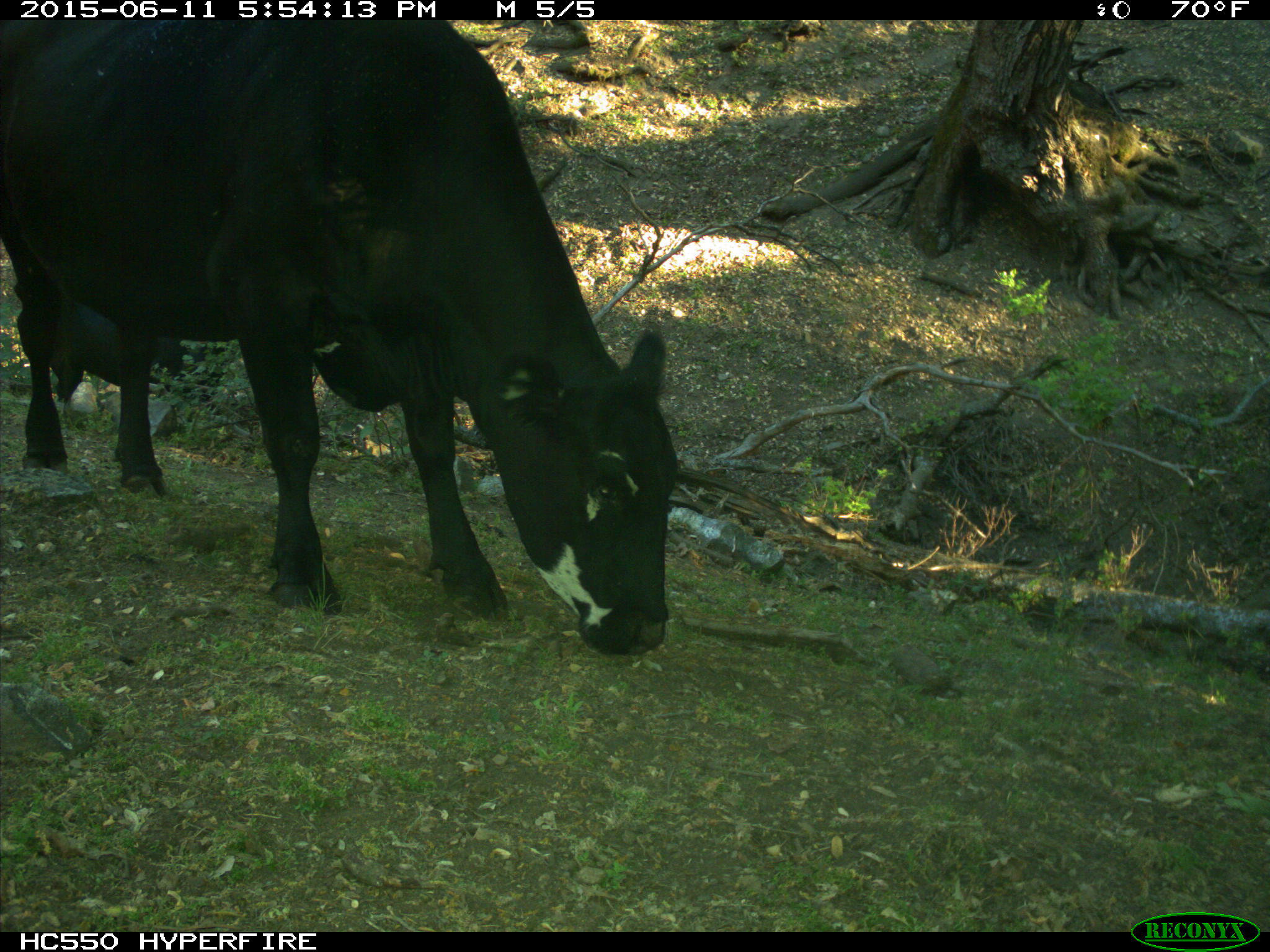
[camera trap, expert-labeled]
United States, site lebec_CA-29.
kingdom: Animalia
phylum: Chordata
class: Mammalia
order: Artiodactyla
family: Bovidae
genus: Bos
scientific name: Bos taurus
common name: domestic cow